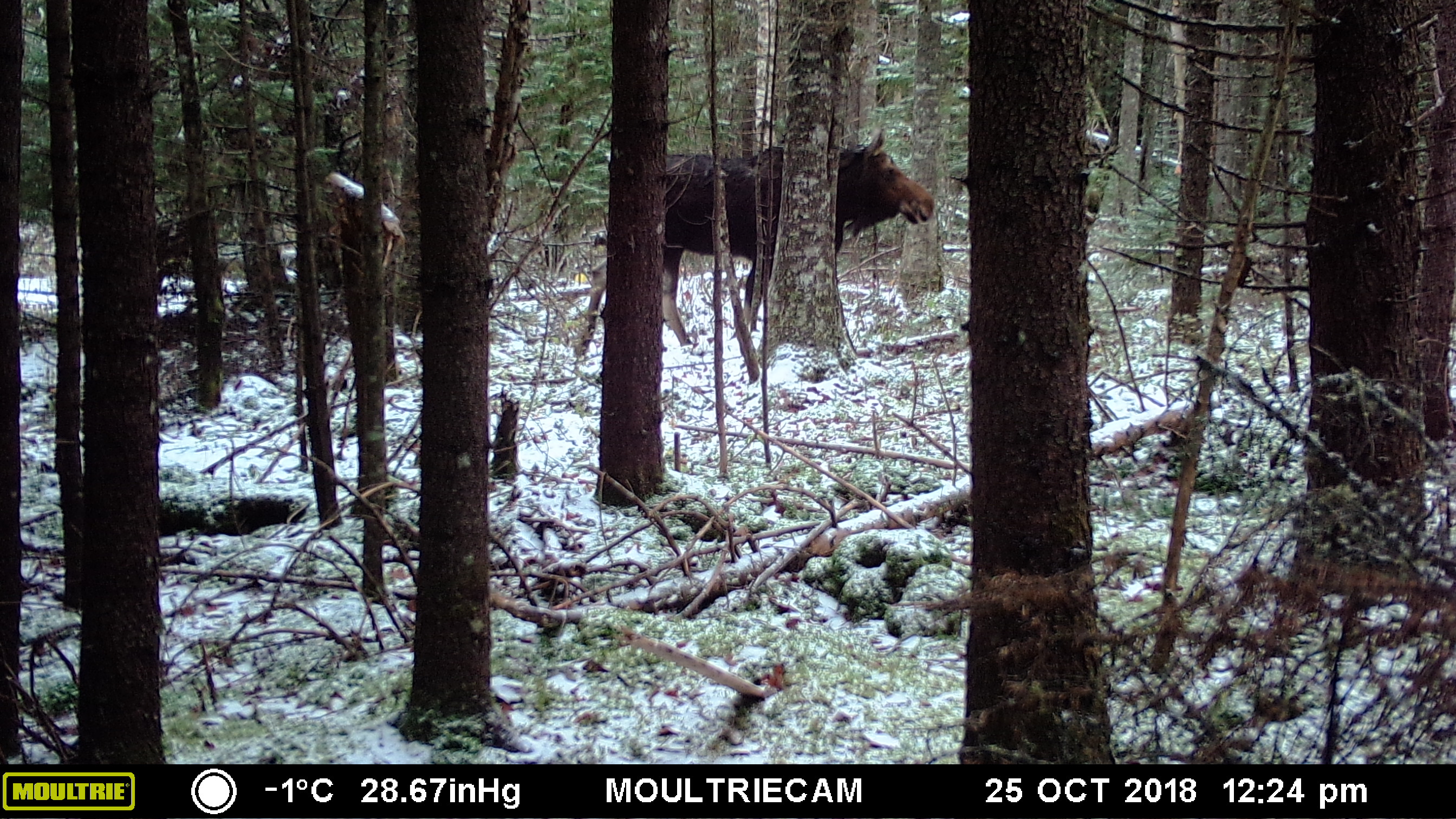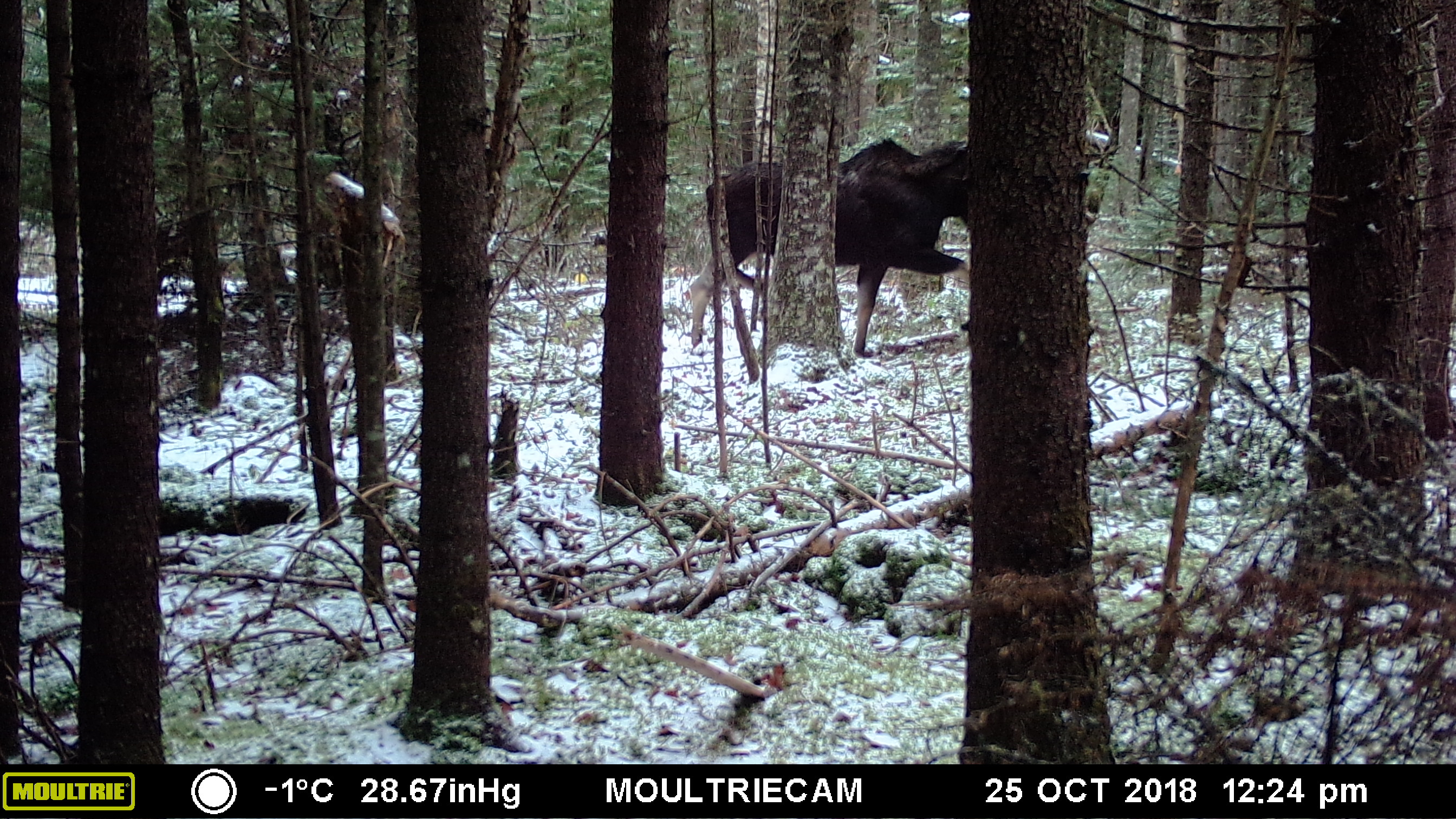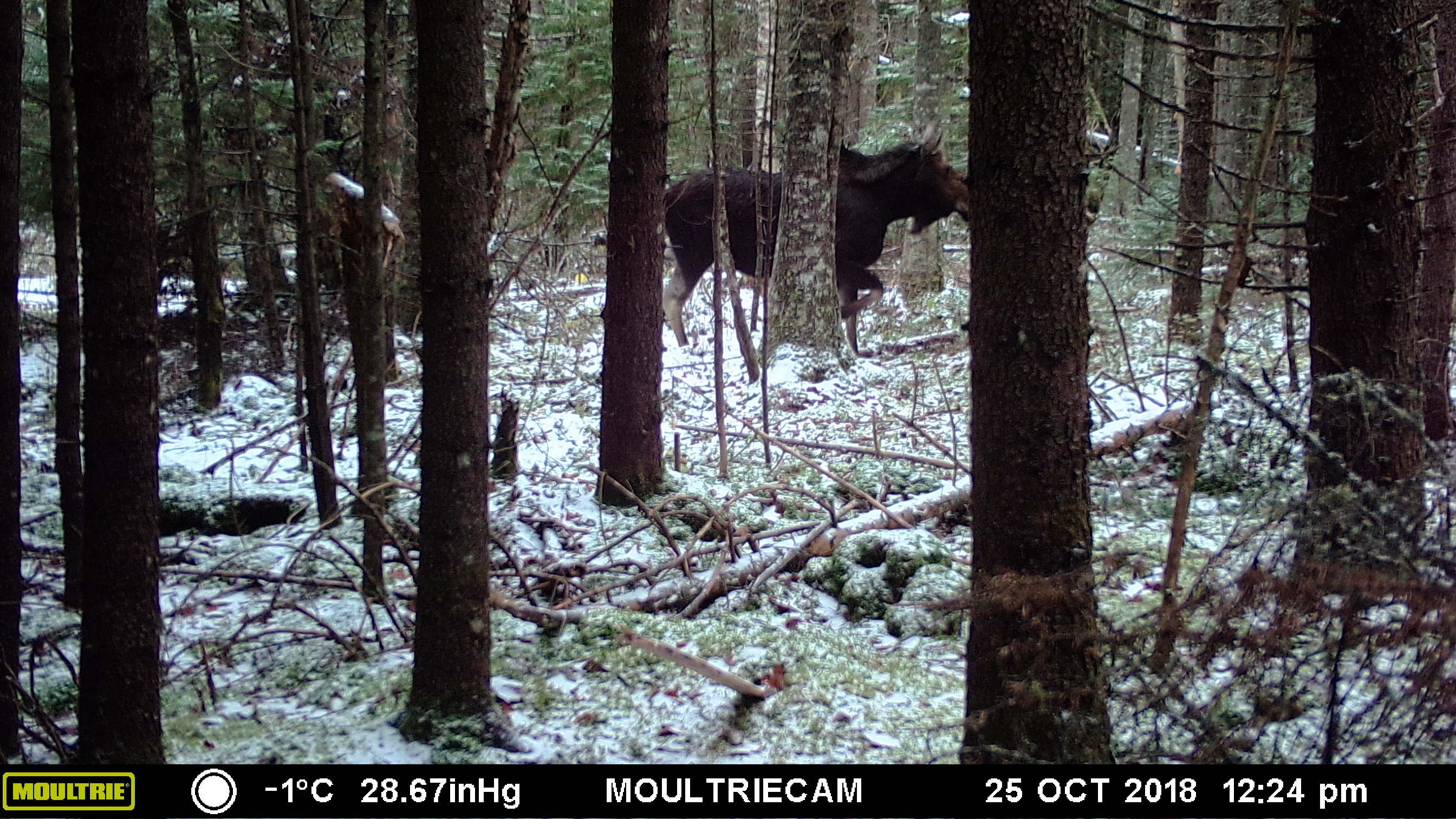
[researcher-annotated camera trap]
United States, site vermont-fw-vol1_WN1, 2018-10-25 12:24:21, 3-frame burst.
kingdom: Animalia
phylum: Chordata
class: Mammalia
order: Artiodactyla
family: Cervidae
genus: Alces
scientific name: Alces alces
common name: moose